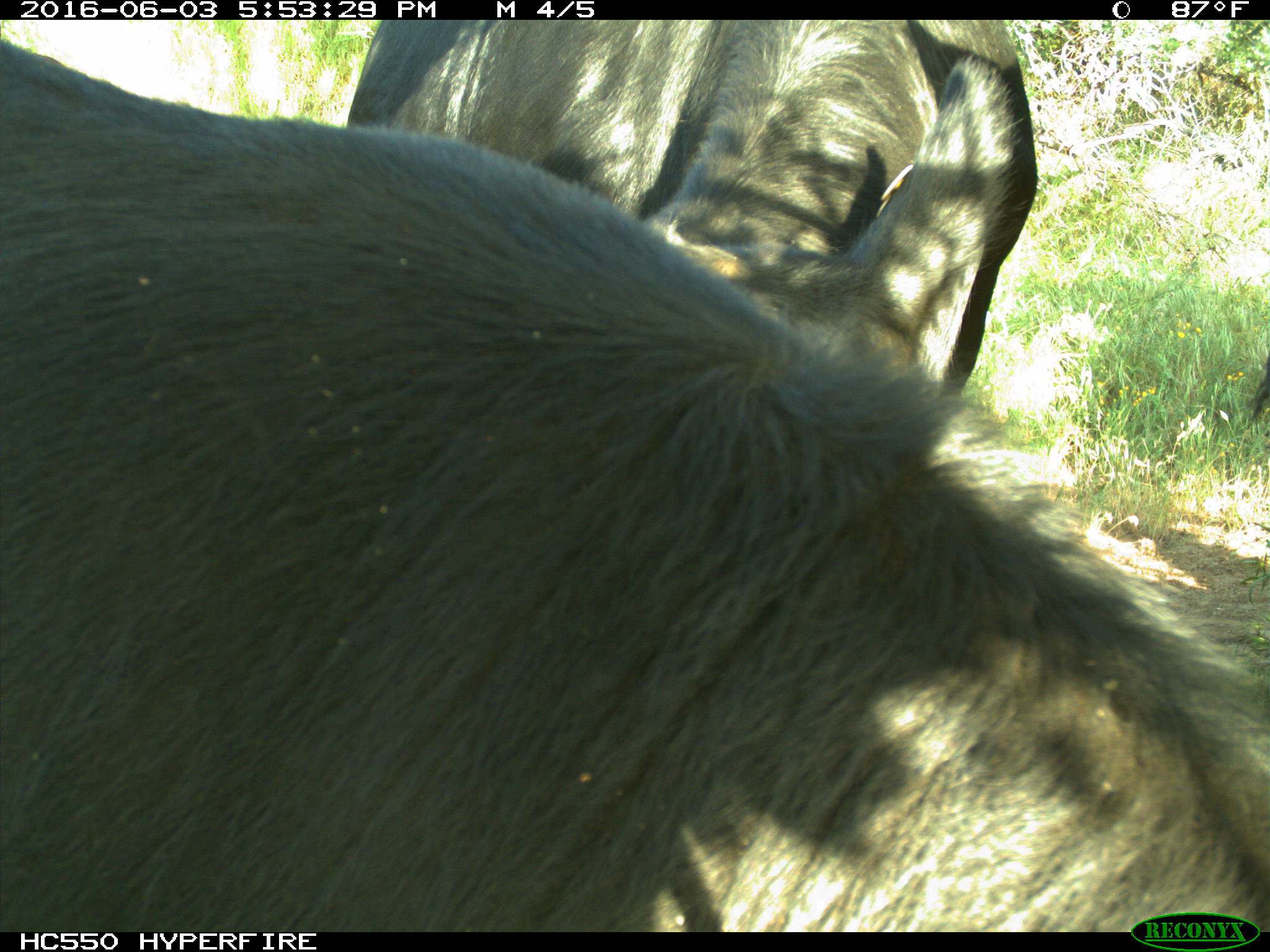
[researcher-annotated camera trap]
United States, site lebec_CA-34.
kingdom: Animalia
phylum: Chordata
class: Mammalia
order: Artiodactyla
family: Bovidae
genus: Bos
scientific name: Bos taurus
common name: domestic cow